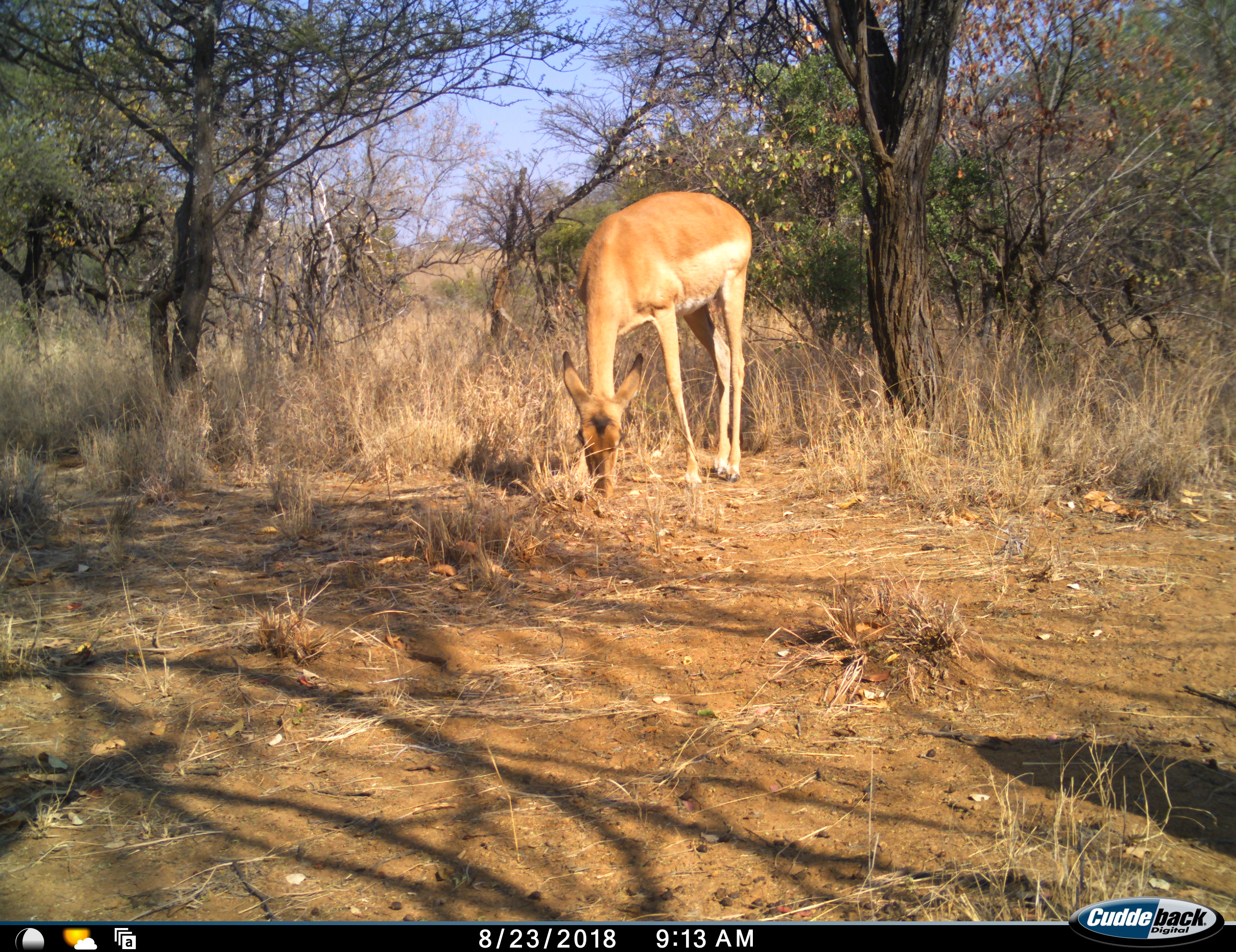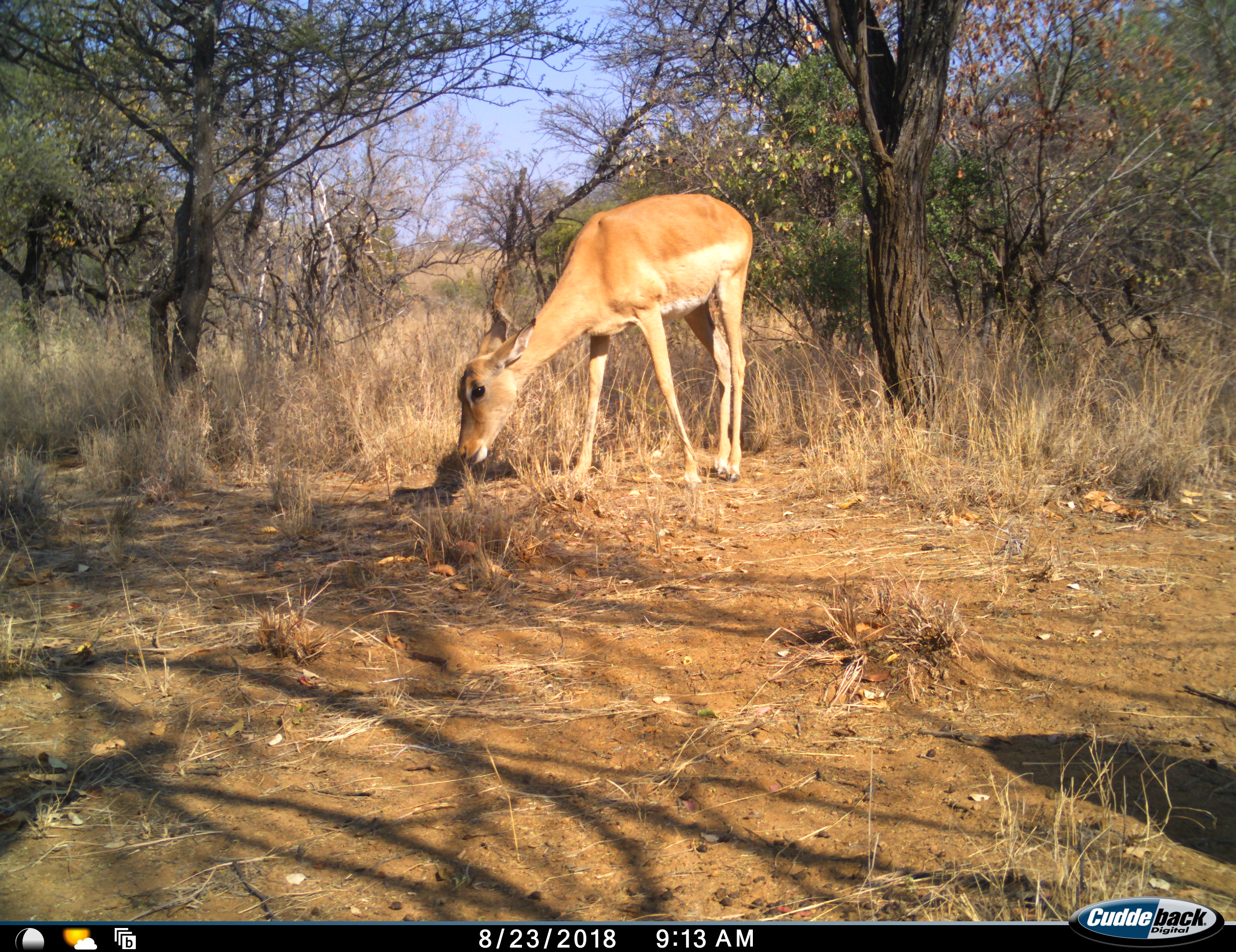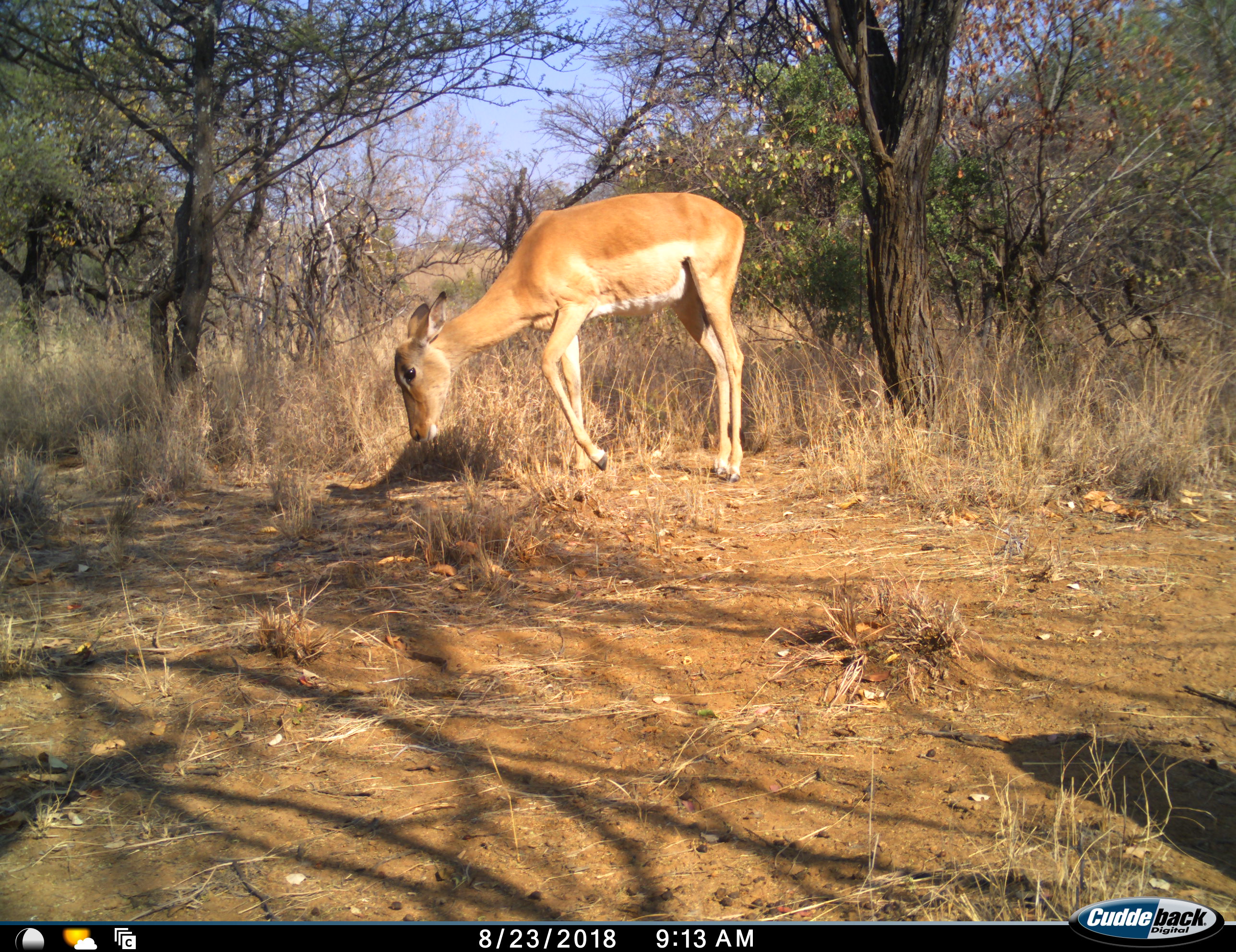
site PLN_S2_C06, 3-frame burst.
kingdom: Animalia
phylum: Chordata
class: Mammalia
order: Artiodactyla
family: Bovidae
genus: Aepyceros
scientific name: Aepyceros melampus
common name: impala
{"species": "impala (Aepyceros melampus)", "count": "1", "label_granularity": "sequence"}